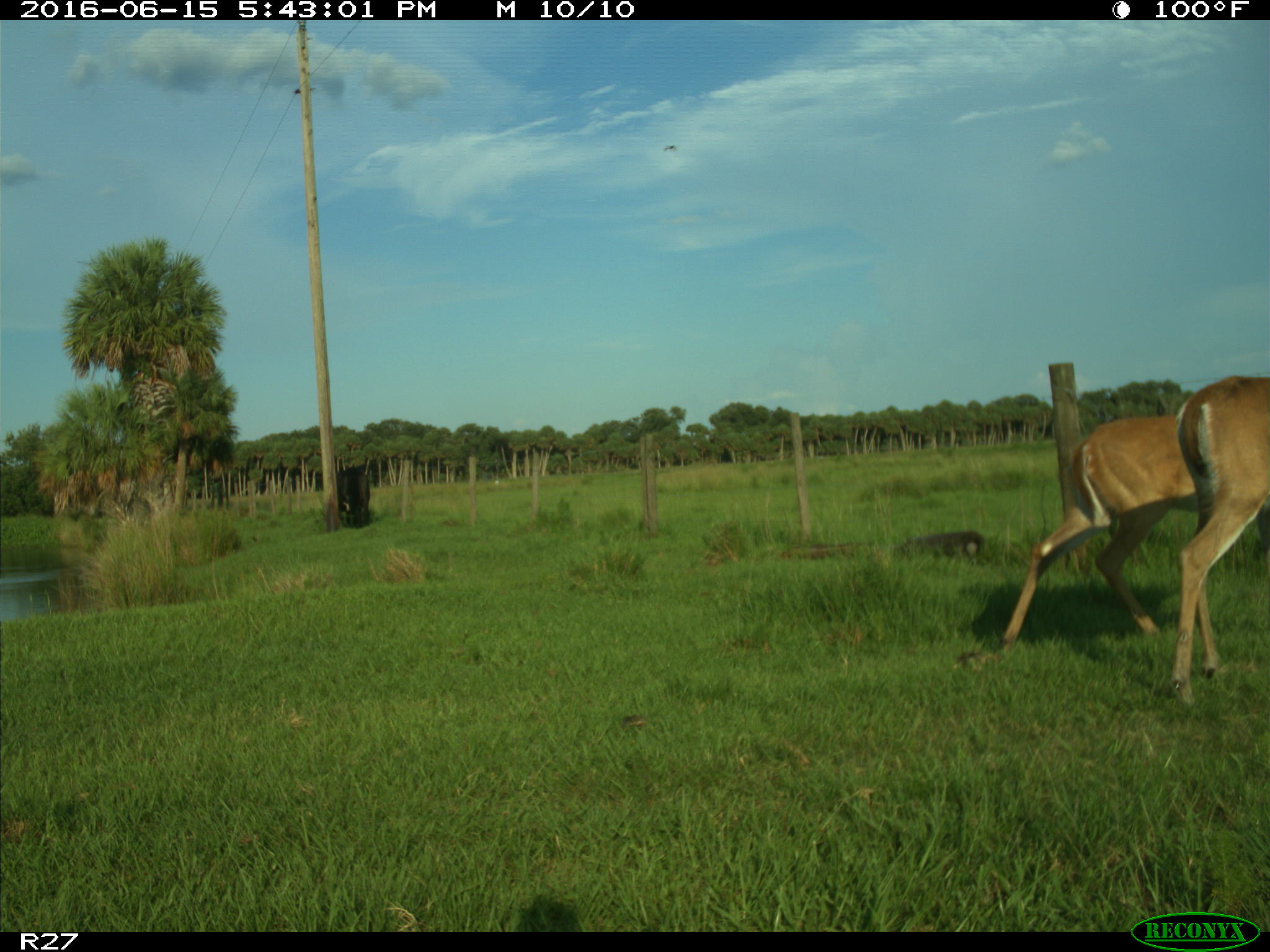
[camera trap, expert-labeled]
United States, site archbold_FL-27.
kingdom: Animalia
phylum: Chordata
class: Mammalia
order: Artiodactyla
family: Cervidae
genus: Odocoileus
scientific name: Odocoileus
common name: deer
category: unidentified deer